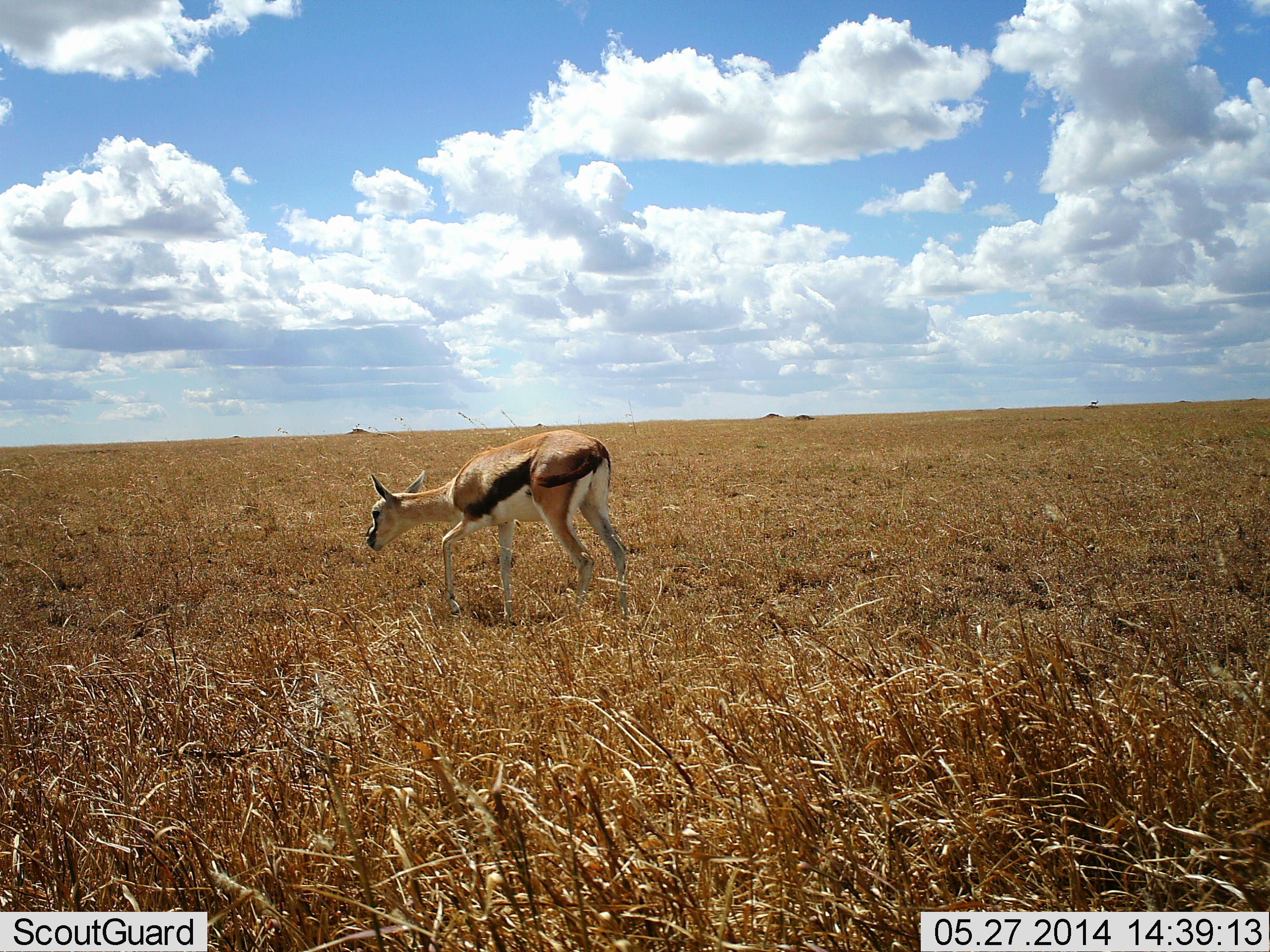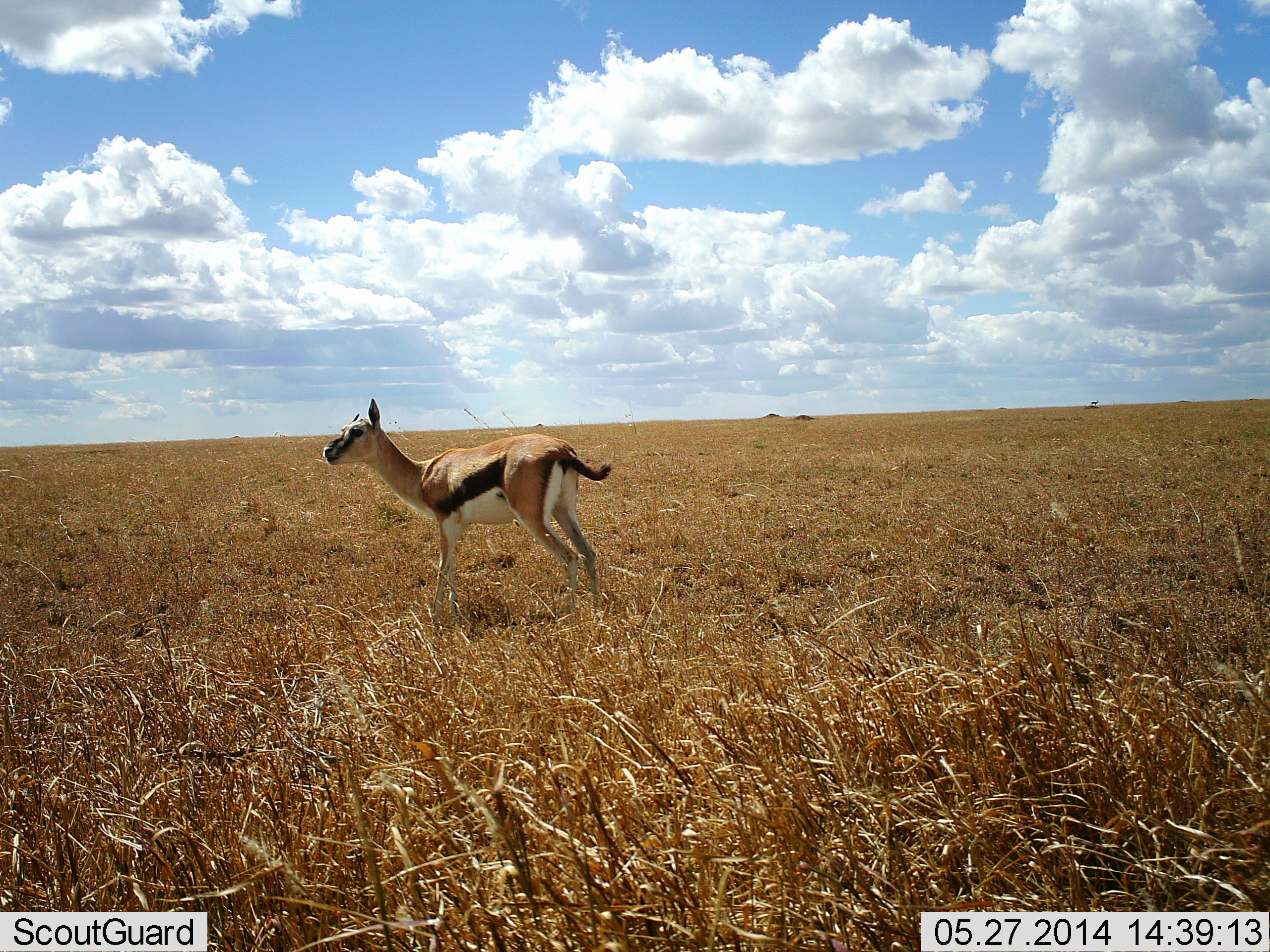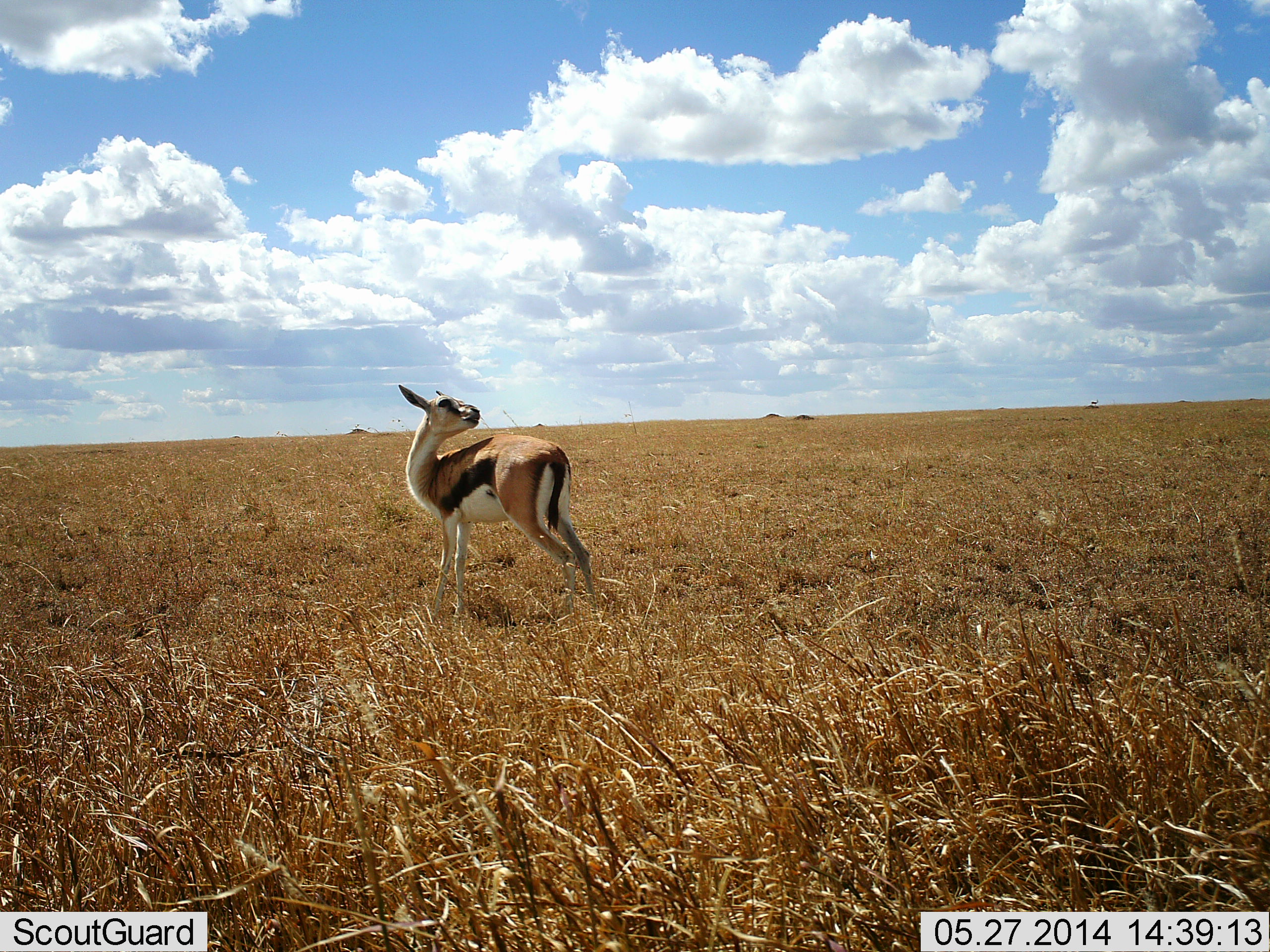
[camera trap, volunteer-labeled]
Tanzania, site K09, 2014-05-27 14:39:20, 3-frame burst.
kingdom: Animalia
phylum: Chordata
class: Mammalia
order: Artiodactyla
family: Bovidae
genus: Eudorcas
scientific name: Eudorcas thomsonii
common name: thomson's gazelle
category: gazellethomsons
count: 1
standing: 76%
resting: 0%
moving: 14%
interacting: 2%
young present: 12%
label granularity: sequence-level